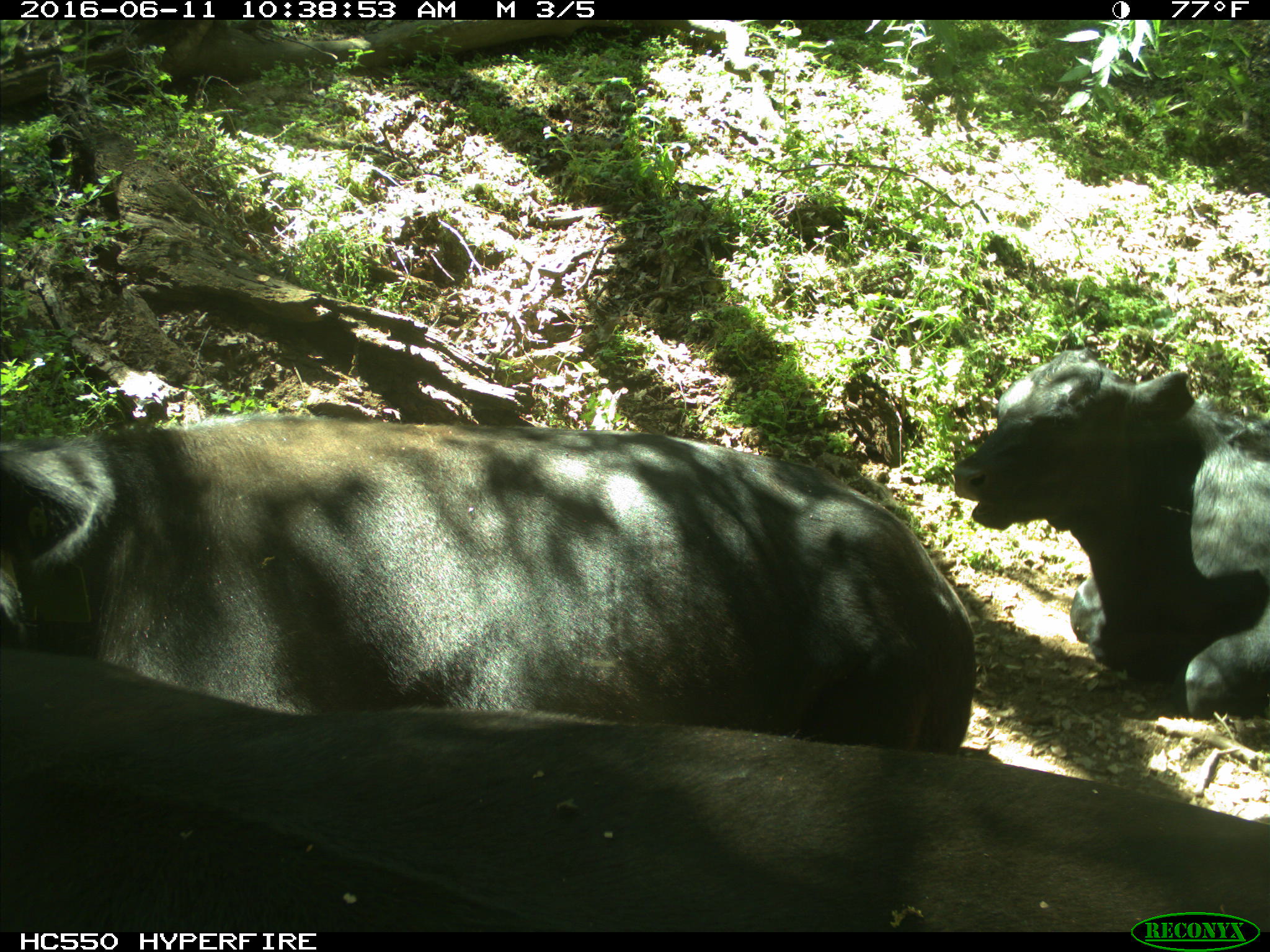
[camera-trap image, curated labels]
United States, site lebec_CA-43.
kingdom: Animalia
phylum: Chordata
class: Mammalia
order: Artiodactyla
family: Bovidae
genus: Bos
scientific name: Bos taurus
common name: domestic cow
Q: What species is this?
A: Bos taurus (domestic cow).